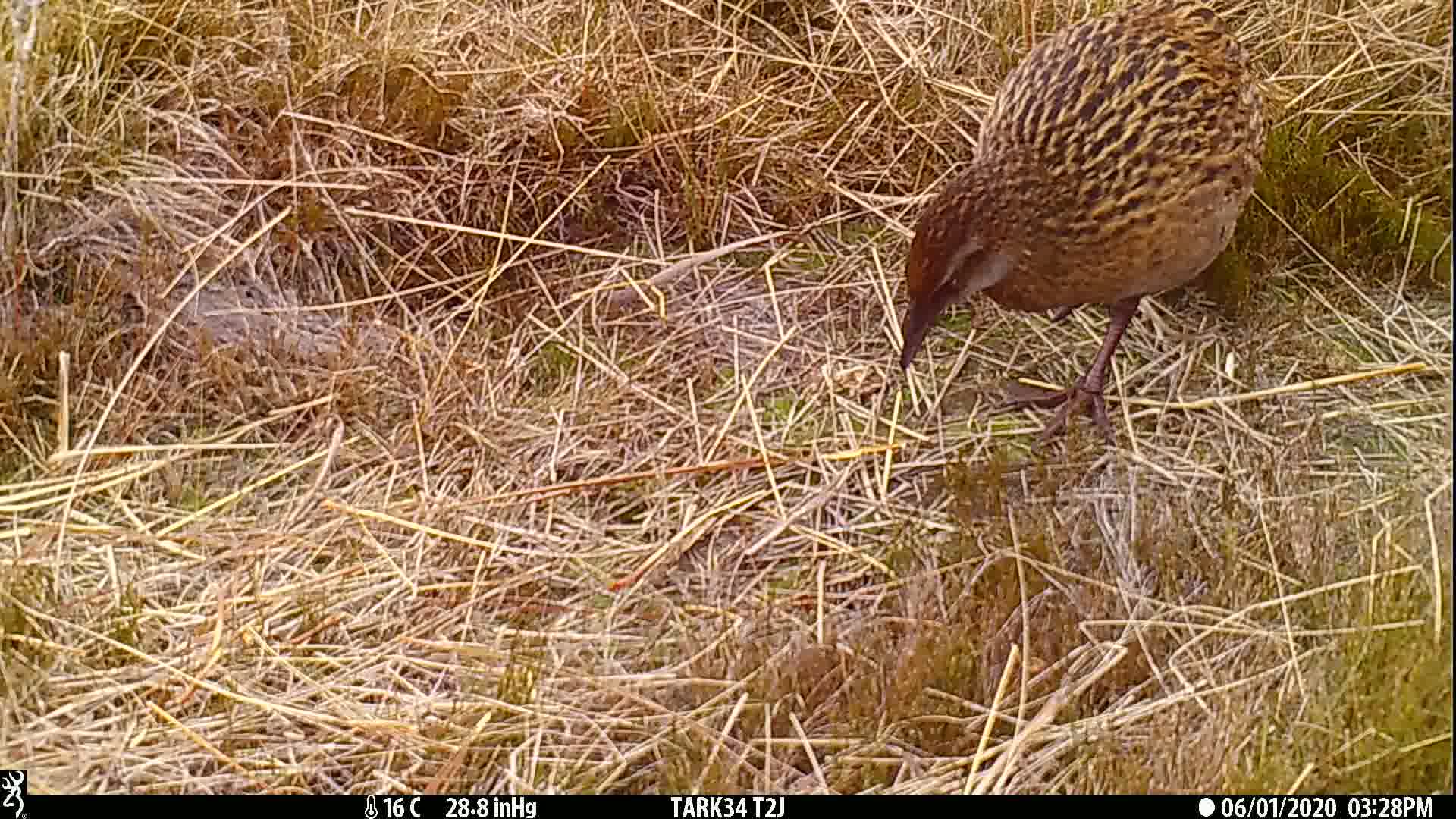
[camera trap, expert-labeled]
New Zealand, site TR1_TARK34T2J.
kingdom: Animalia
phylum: Chordata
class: Aves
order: Gruiformes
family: Rallidae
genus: Gallirallus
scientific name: Gallirallus australis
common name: weka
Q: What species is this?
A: Weka (Gallirallus australis).